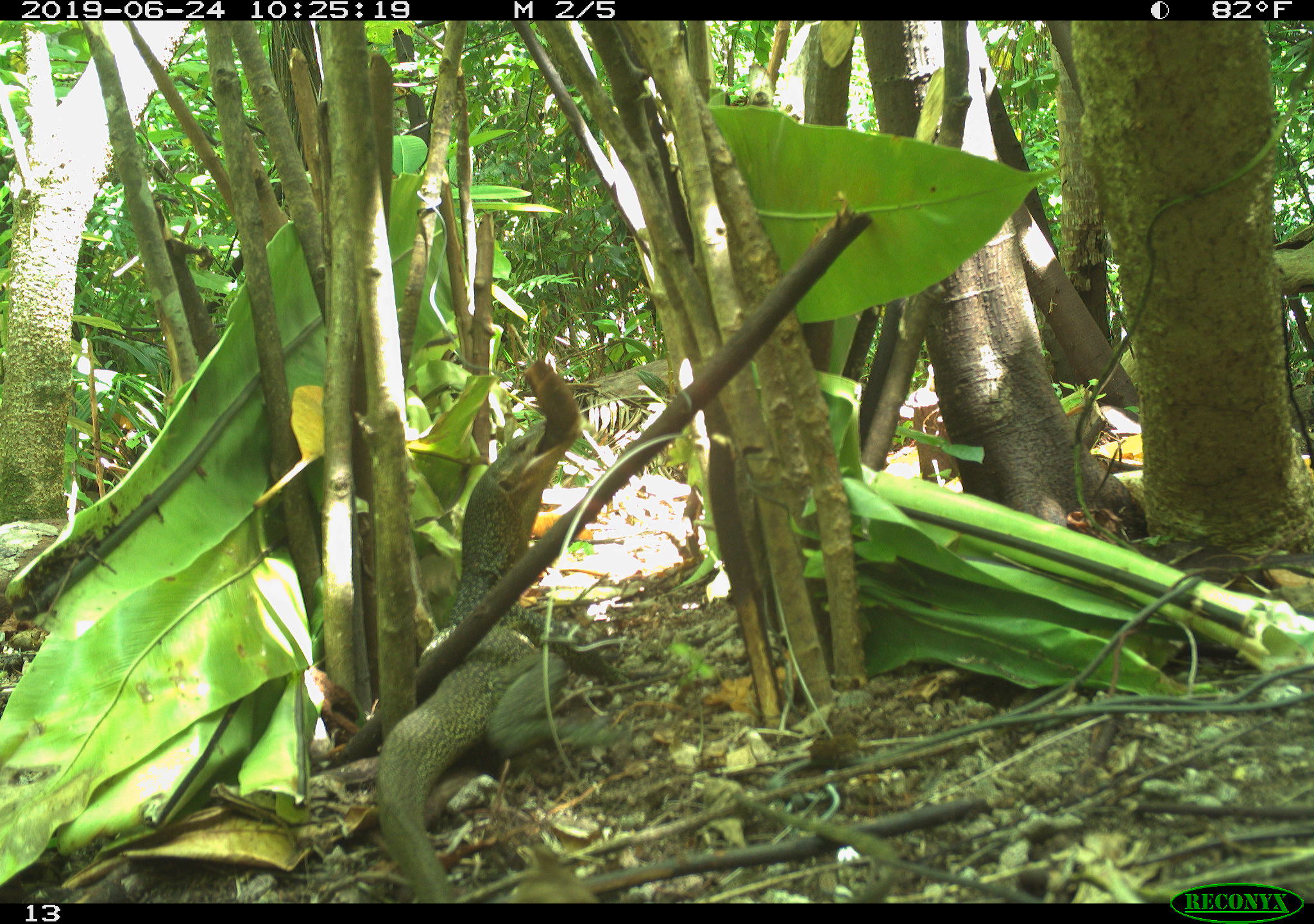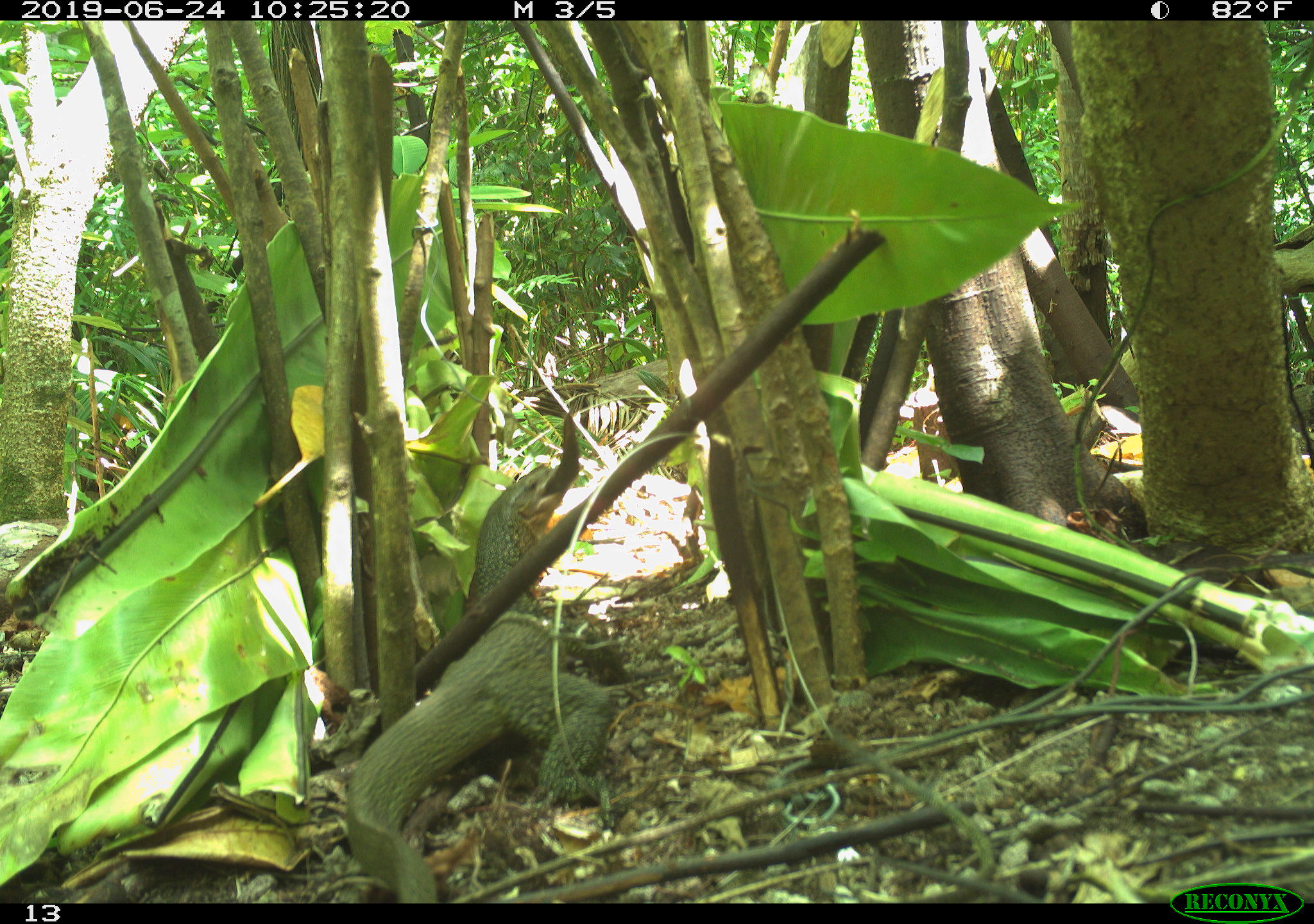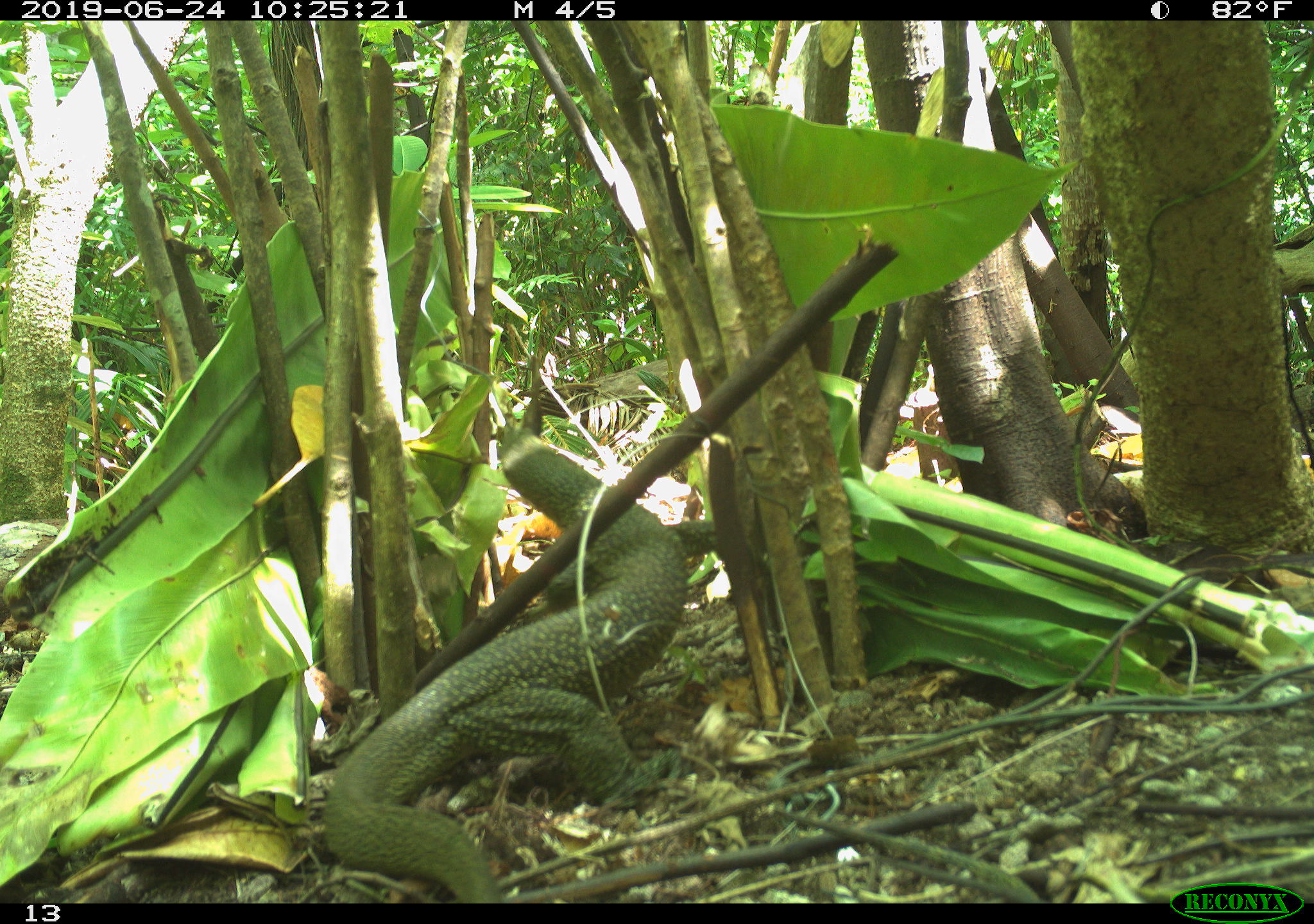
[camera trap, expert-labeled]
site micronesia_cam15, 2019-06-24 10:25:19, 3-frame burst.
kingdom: Animalia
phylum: Chordata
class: Reptilia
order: Squamata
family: Varanidae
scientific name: Varanidae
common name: monitor lizard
Monitor lizard (Varanidae).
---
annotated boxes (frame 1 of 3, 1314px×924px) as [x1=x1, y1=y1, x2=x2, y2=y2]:
monitor lizard: [x1=300, y1=350, x2=597, y2=904]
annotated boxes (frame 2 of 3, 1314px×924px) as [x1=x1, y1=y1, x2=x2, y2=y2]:
monitor lizard: [x1=336, y1=460, x2=635, y2=905]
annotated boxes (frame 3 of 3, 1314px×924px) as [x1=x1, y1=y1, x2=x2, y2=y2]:
monitor lizard: [x1=309, y1=417, x2=697, y2=883]